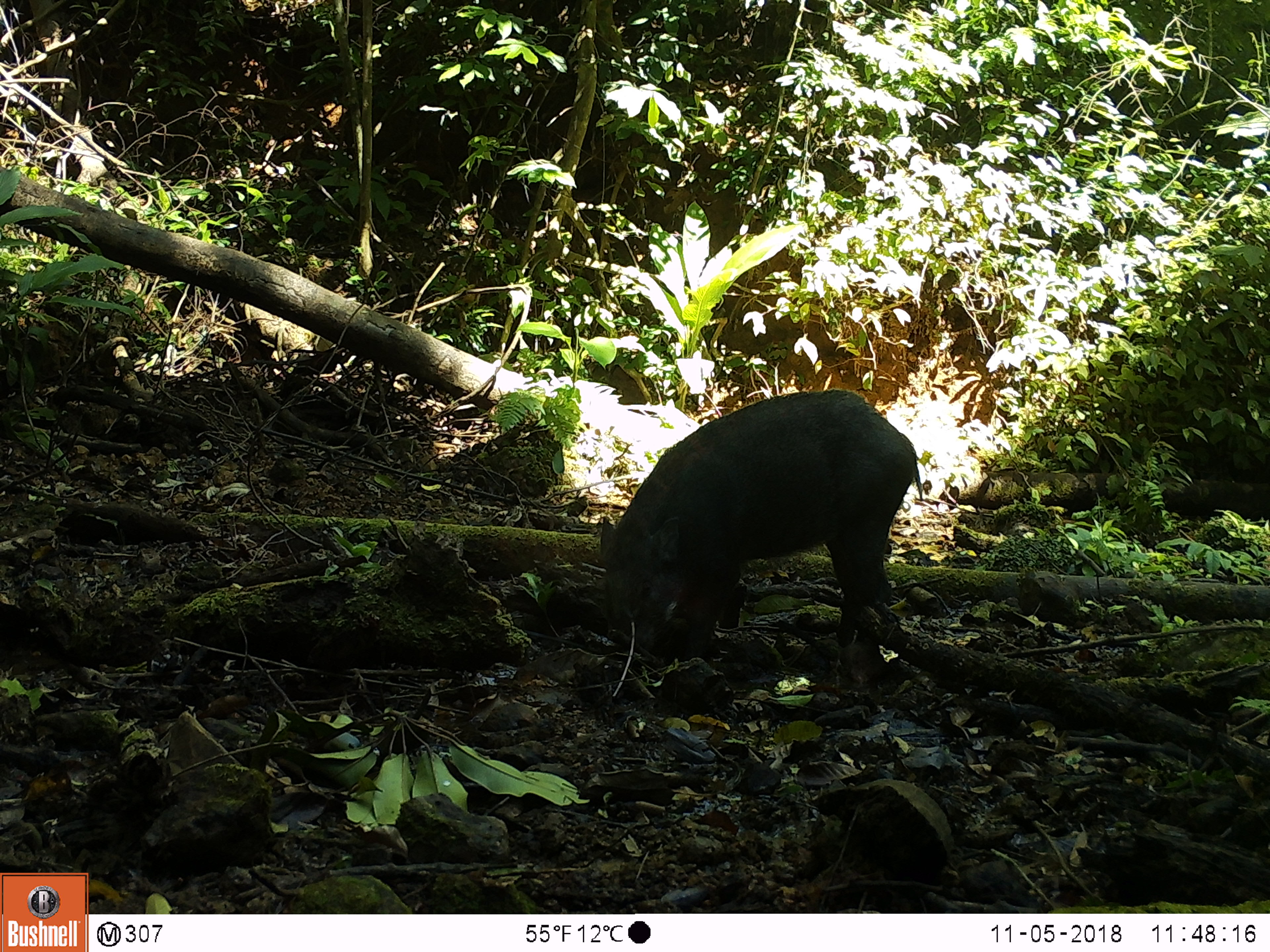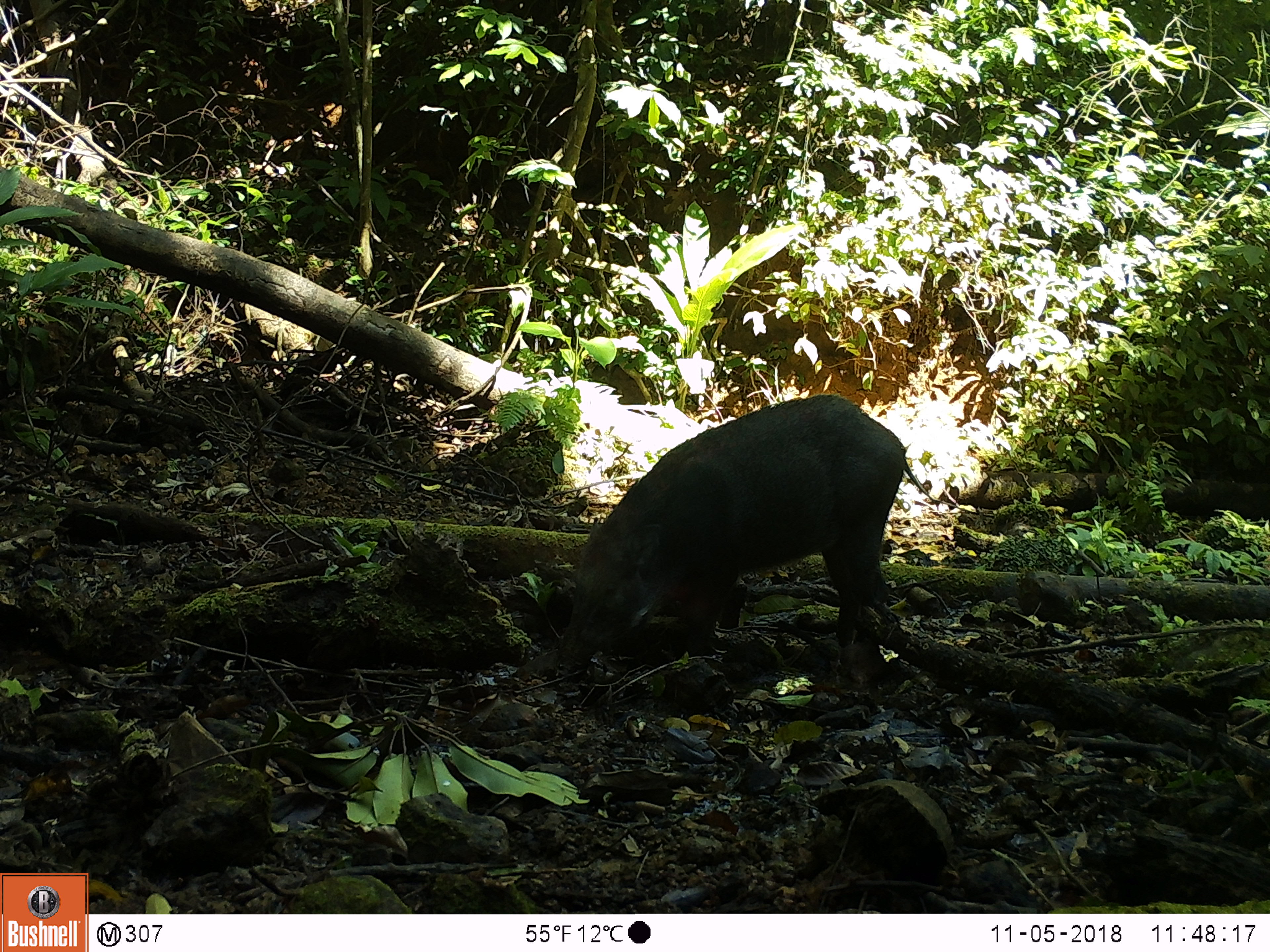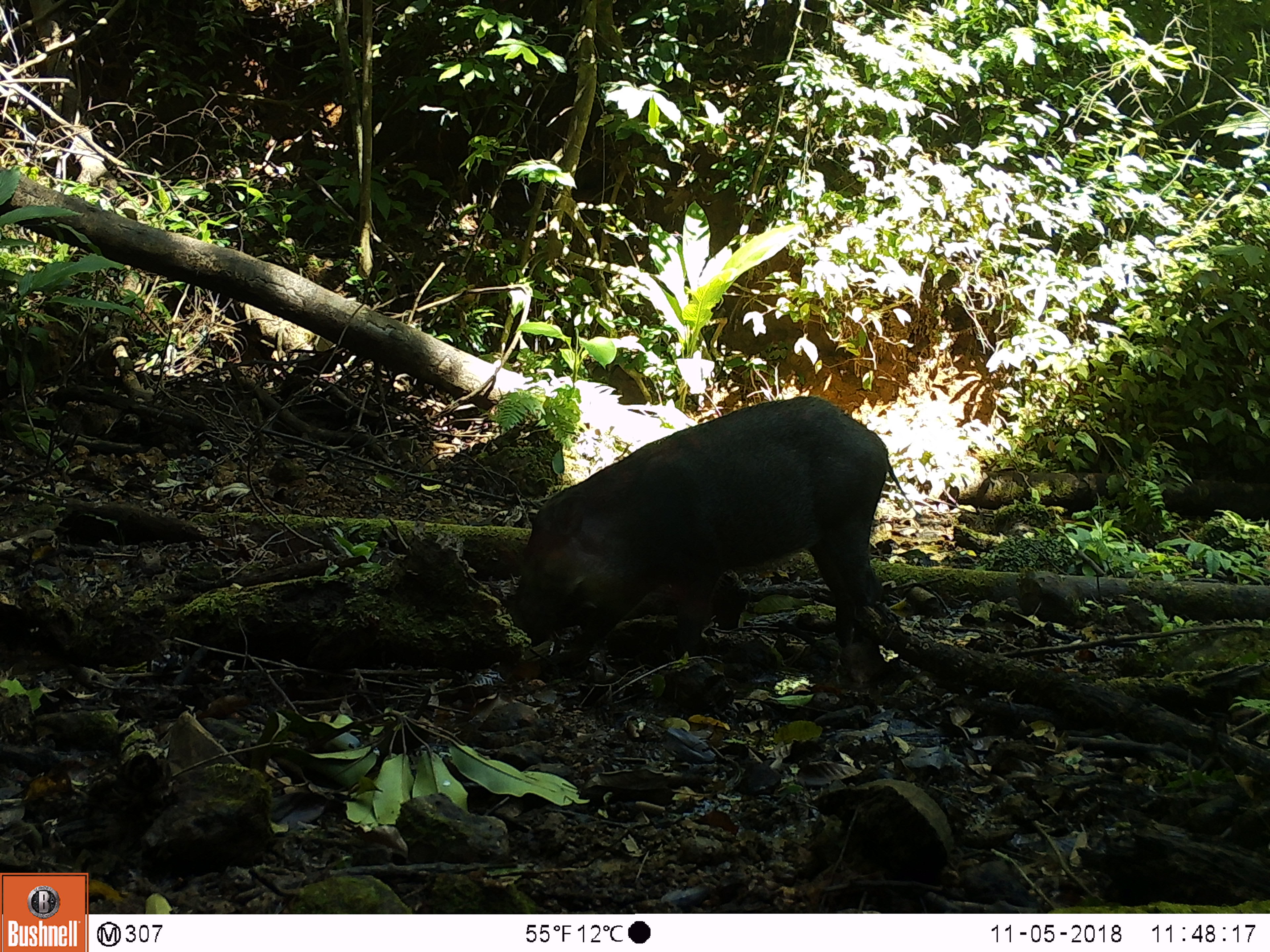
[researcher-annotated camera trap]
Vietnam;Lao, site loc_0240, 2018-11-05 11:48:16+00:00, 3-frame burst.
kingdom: Animalia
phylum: Chordata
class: Mammalia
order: Artiodactyla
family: Suidae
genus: Sus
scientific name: Sus scrofa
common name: eurasian wild pig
Eurasian wild pig (Sus scrofa). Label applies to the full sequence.